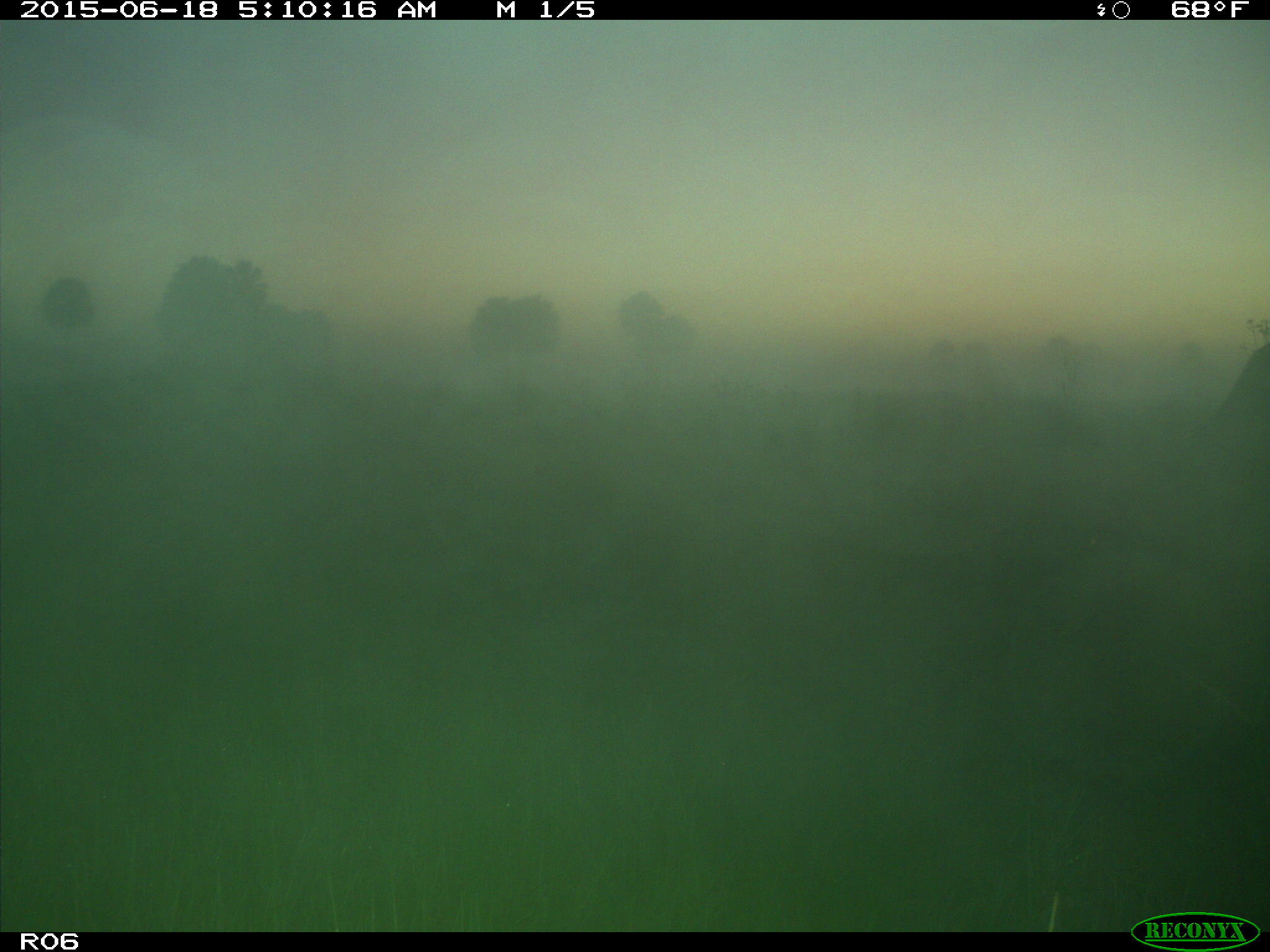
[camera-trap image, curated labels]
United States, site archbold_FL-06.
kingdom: Animalia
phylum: Chordata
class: Mammalia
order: Artiodactyla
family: Bovidae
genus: Bos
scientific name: Bos taurus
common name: domestic cow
Bos taurus (domestic cow).